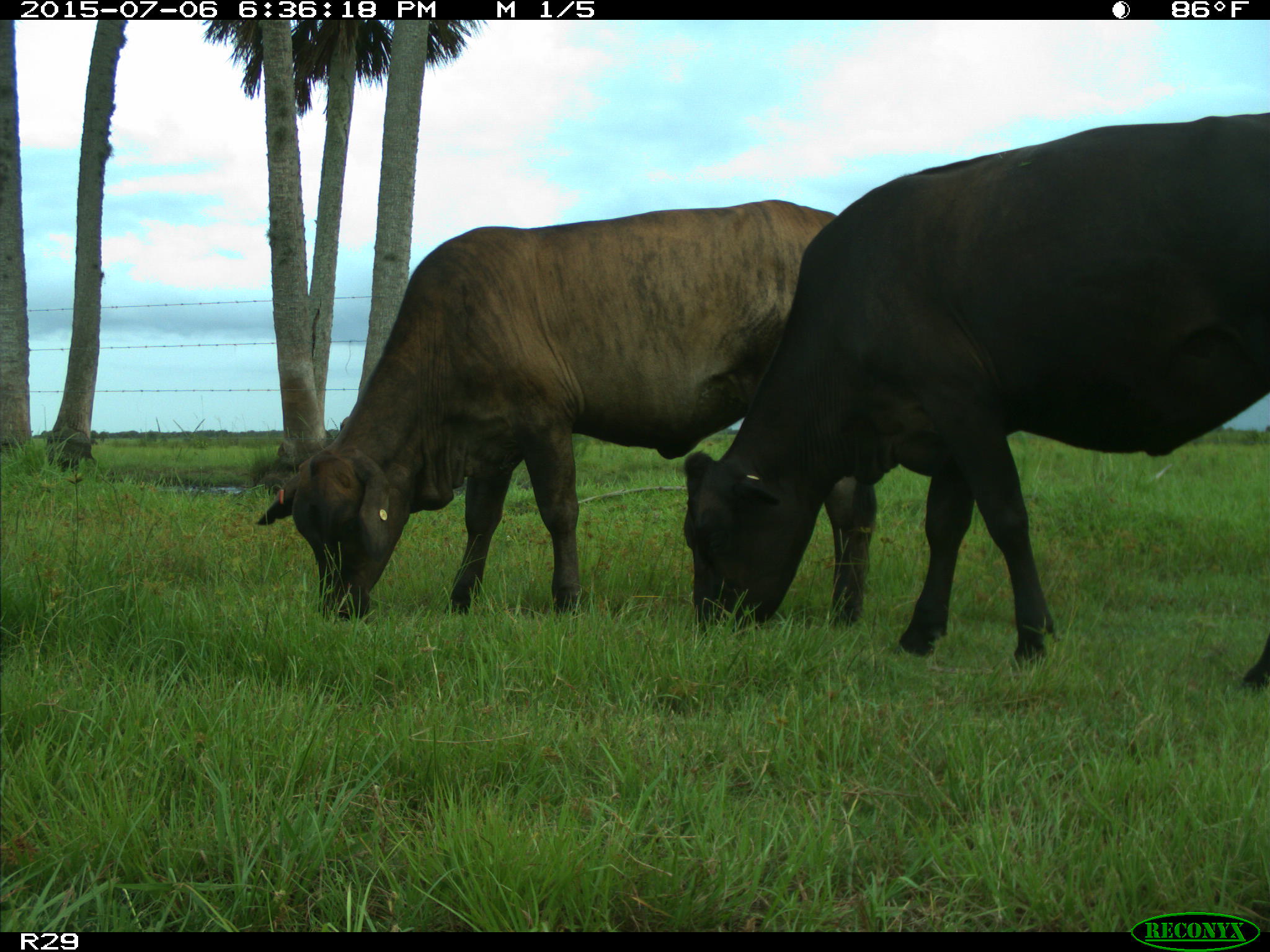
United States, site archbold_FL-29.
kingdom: Animalia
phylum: Chordata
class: Mammalia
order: Artiodactyla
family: Bovidae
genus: Bos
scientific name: Bos taurus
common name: domestic cow